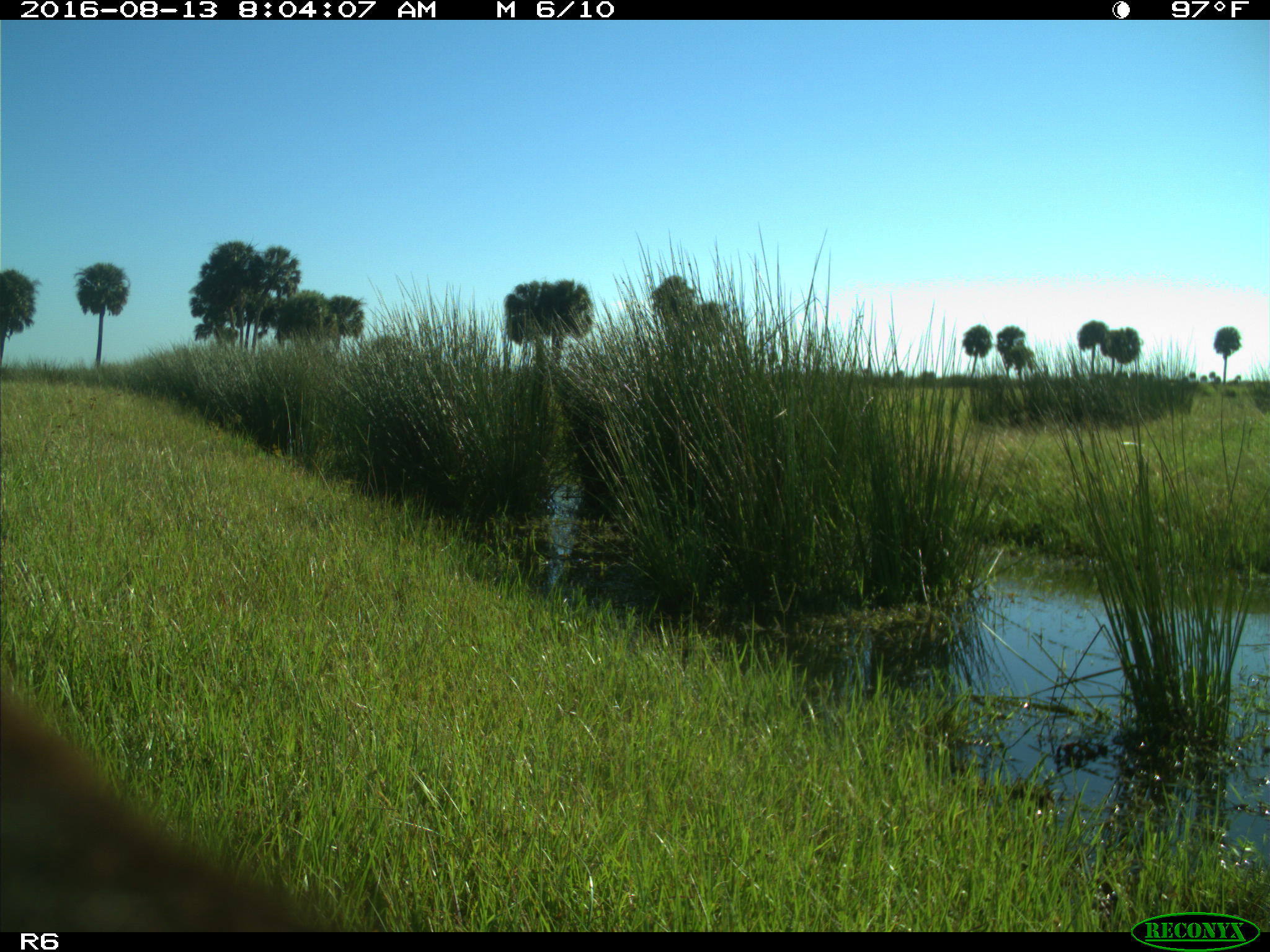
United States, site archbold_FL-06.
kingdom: Animalia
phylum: Chordata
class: Mammalia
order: Artiodactyla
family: Bovidae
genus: Bos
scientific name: Bos taurus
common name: domestic cow